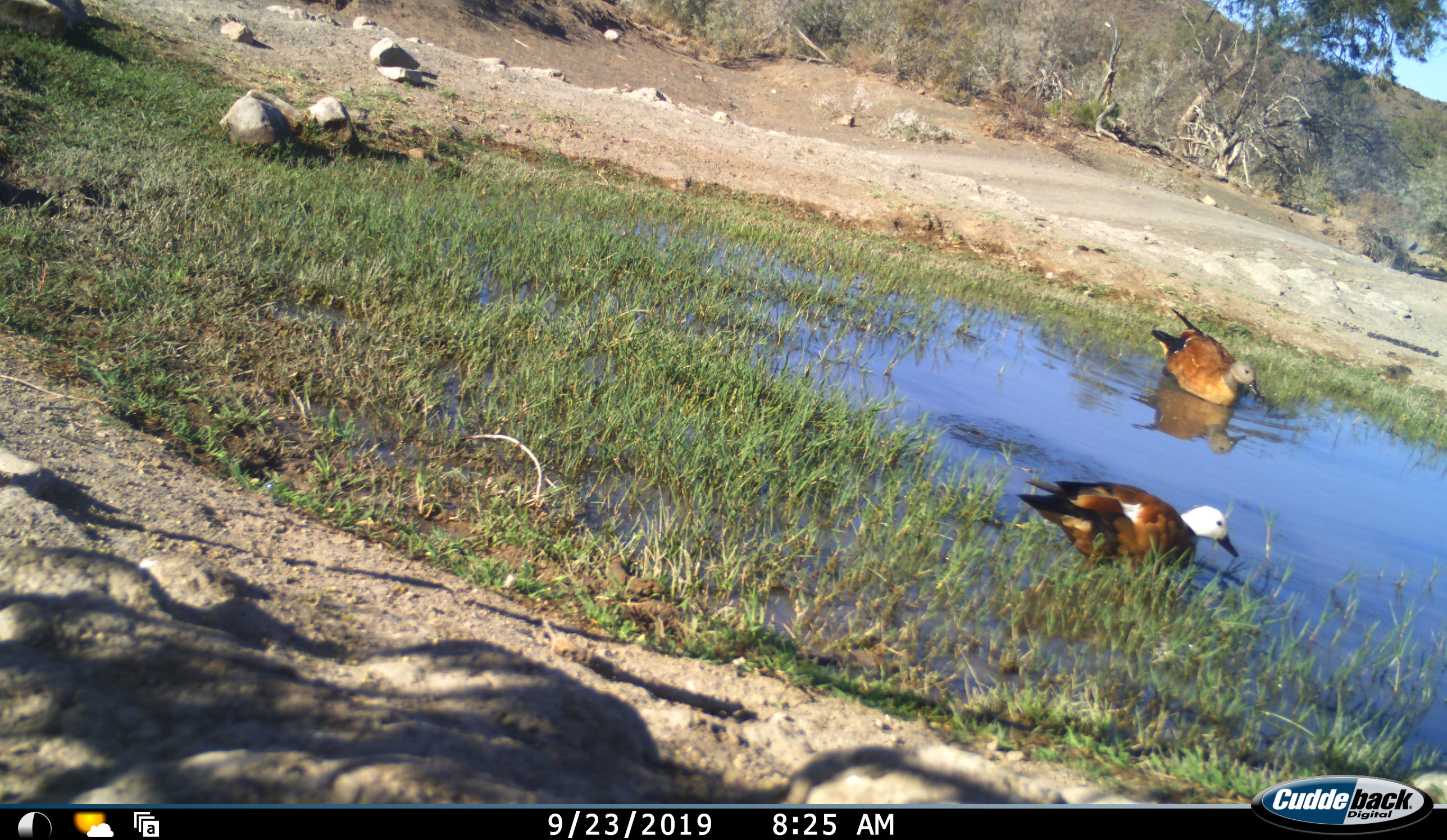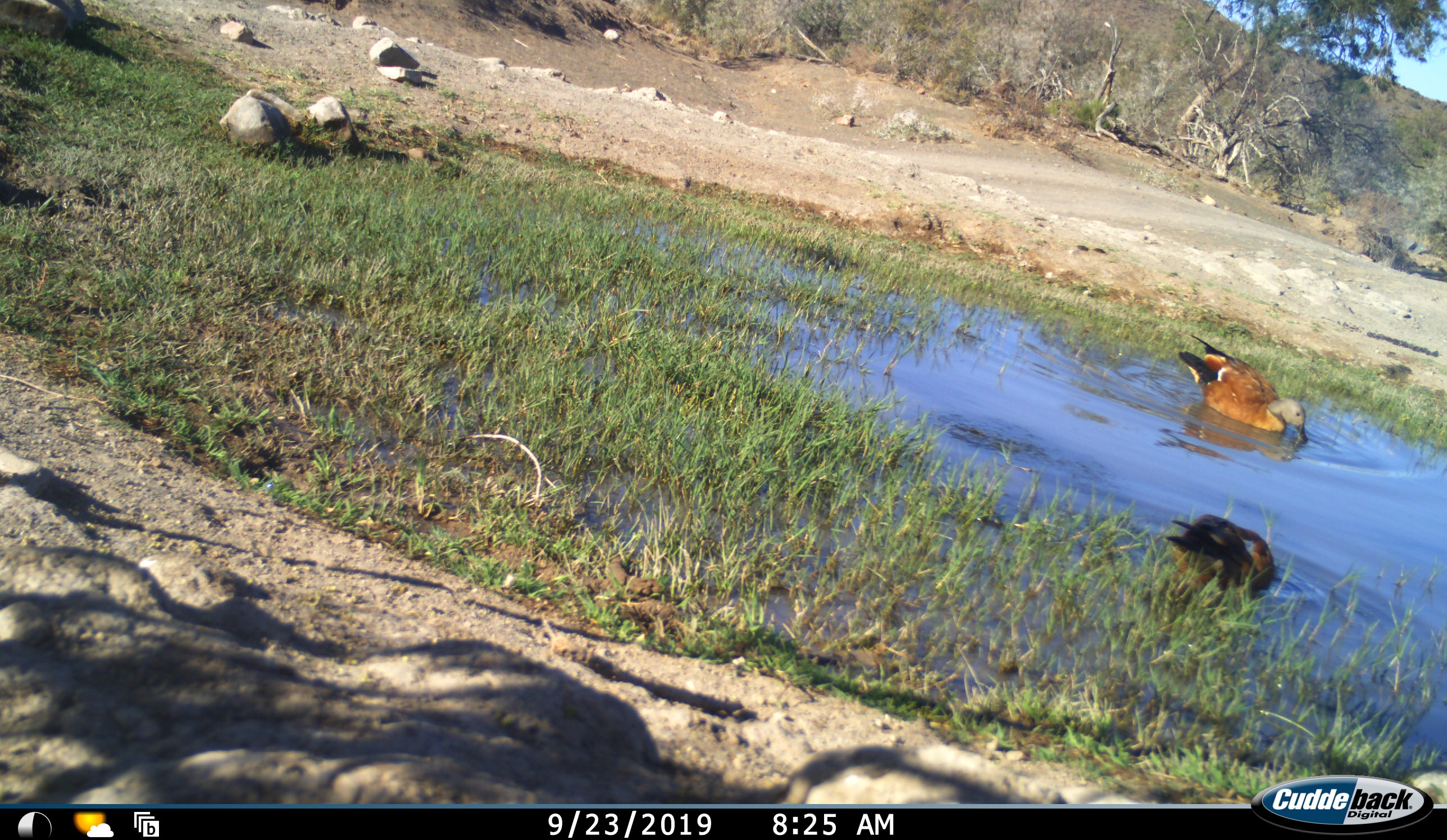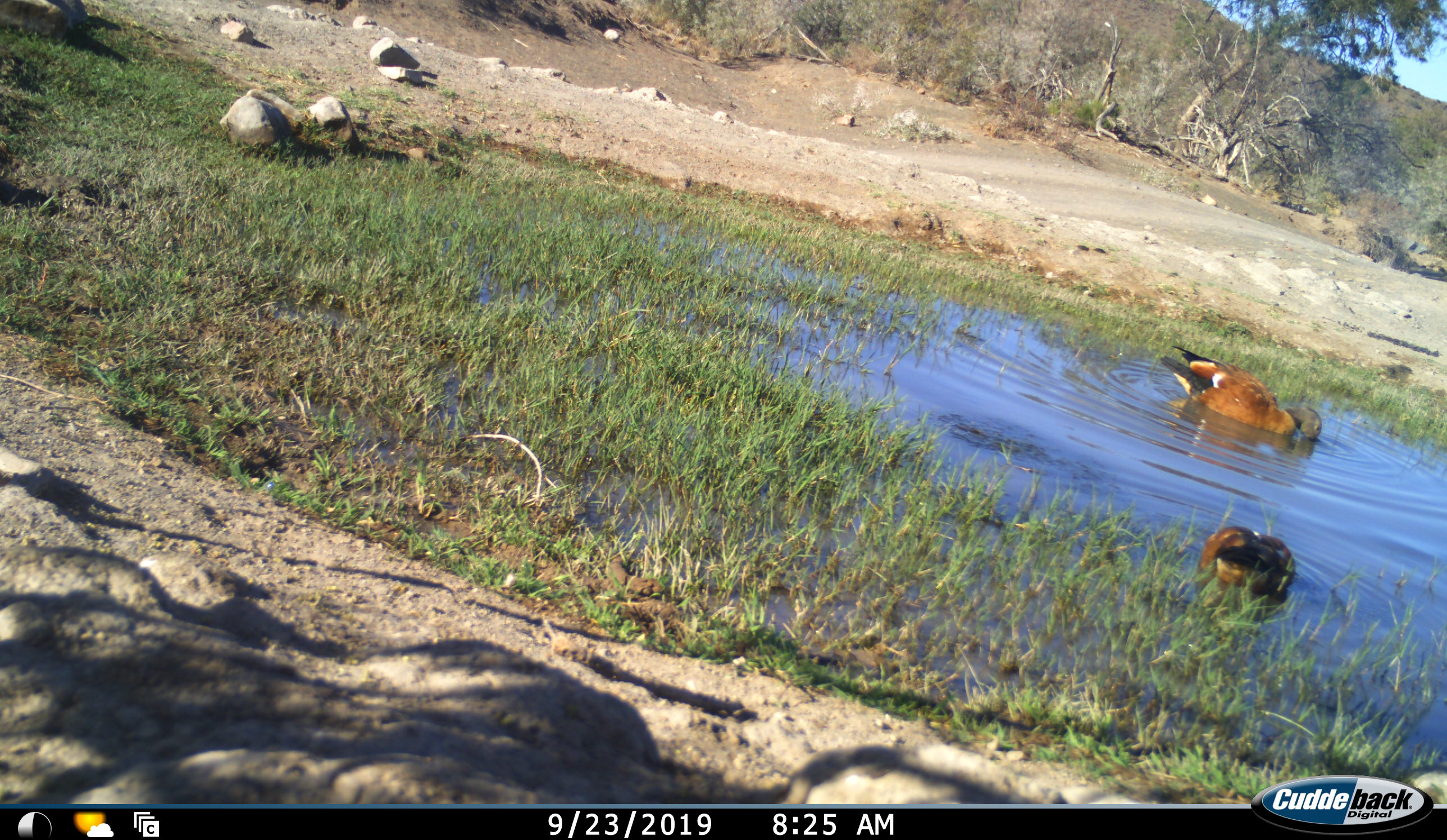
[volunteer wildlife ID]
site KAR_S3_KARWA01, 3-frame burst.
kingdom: Animalia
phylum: Chordata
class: Aves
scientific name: Aves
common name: bird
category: birdother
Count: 2.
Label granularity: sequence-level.